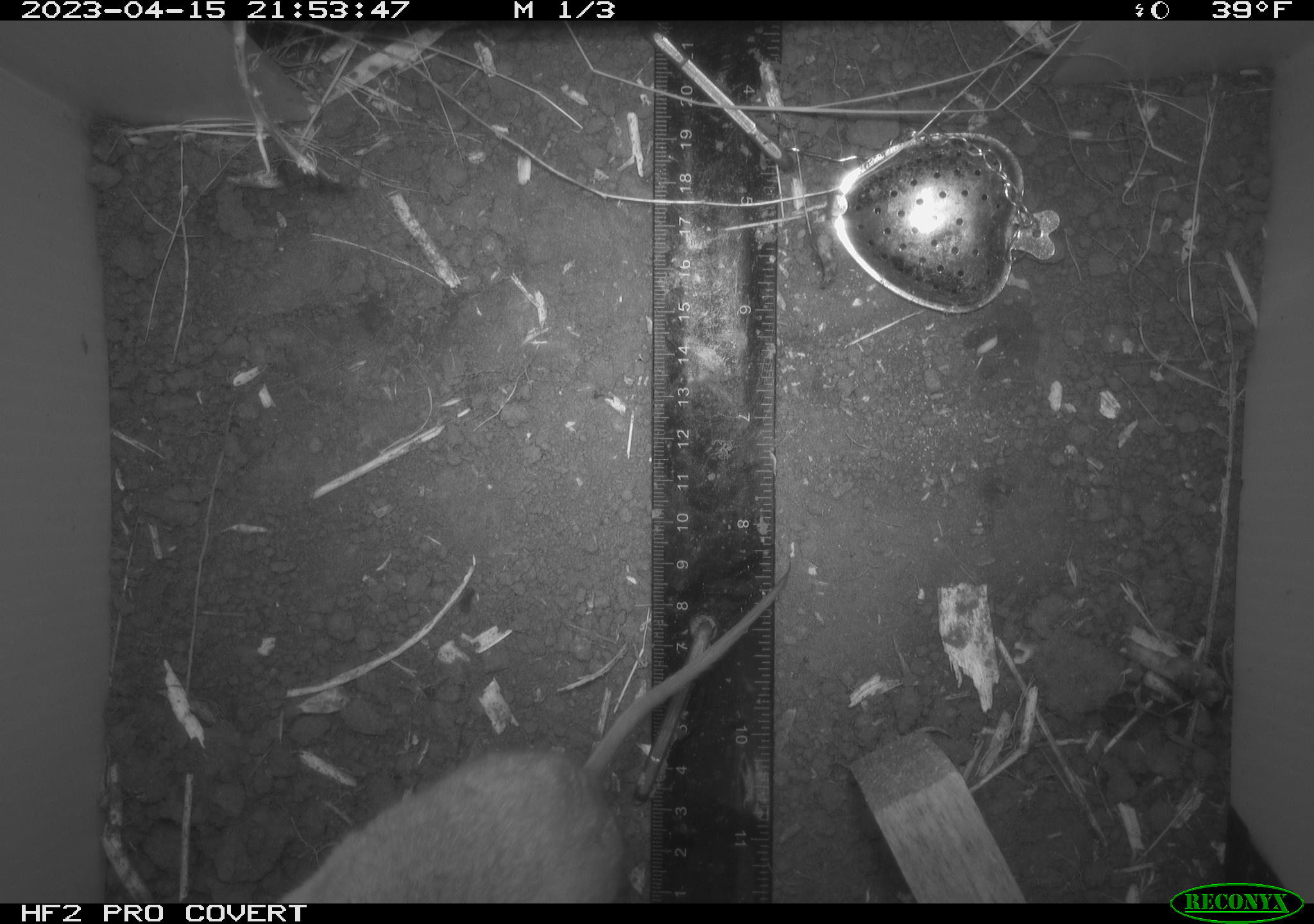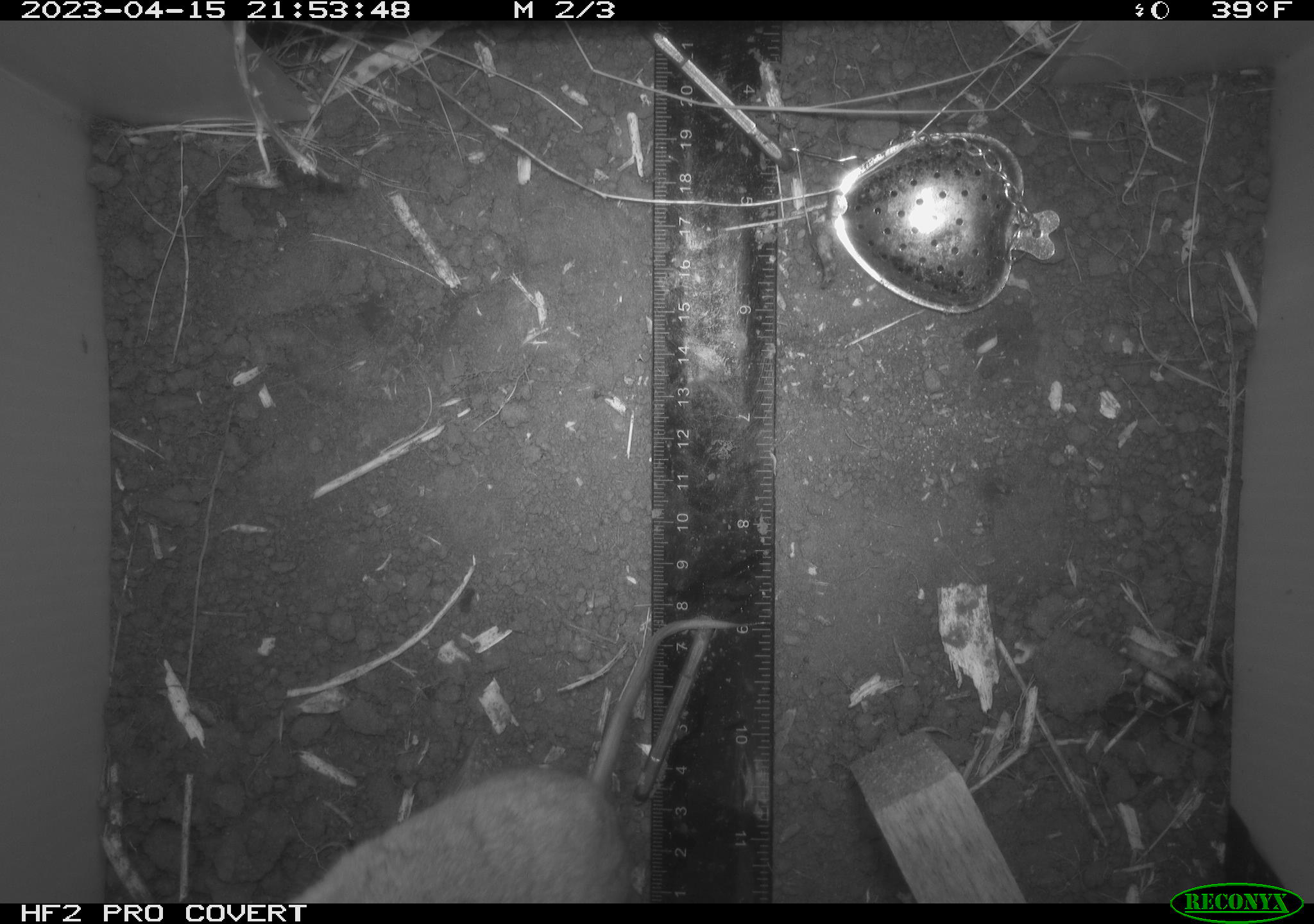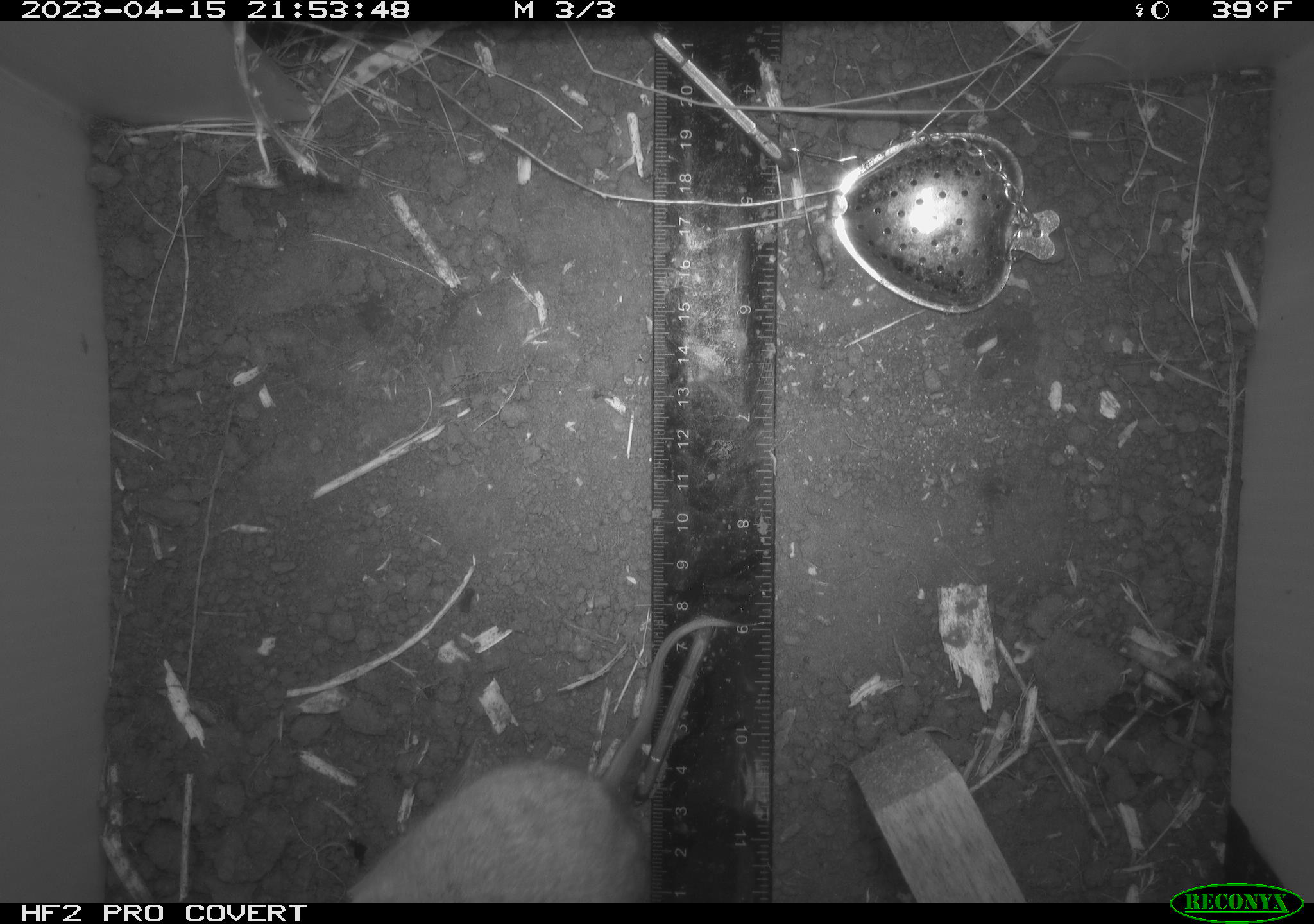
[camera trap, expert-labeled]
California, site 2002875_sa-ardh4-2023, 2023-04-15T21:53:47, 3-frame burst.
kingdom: Animalia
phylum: Chordata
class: Mammalia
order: Rodentia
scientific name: Rodentia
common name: mouse species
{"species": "mouse species (Rodentia)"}